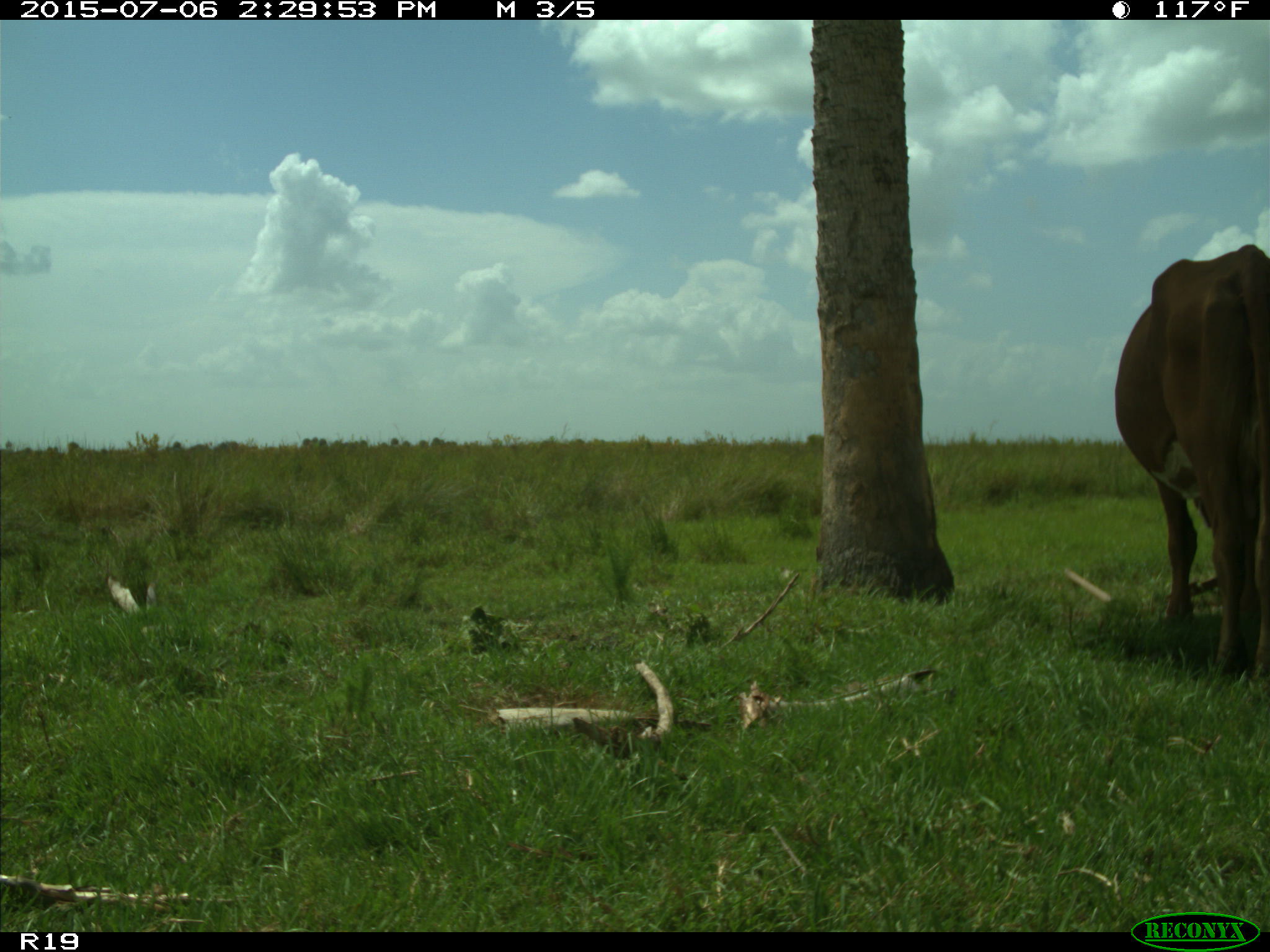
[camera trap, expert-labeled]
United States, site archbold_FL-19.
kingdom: Animalia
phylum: Chordata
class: Mammalia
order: Artiodactyla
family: Bovidae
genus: Bos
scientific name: Bos taurus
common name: domestic cow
Bos taurus (domestic cow).